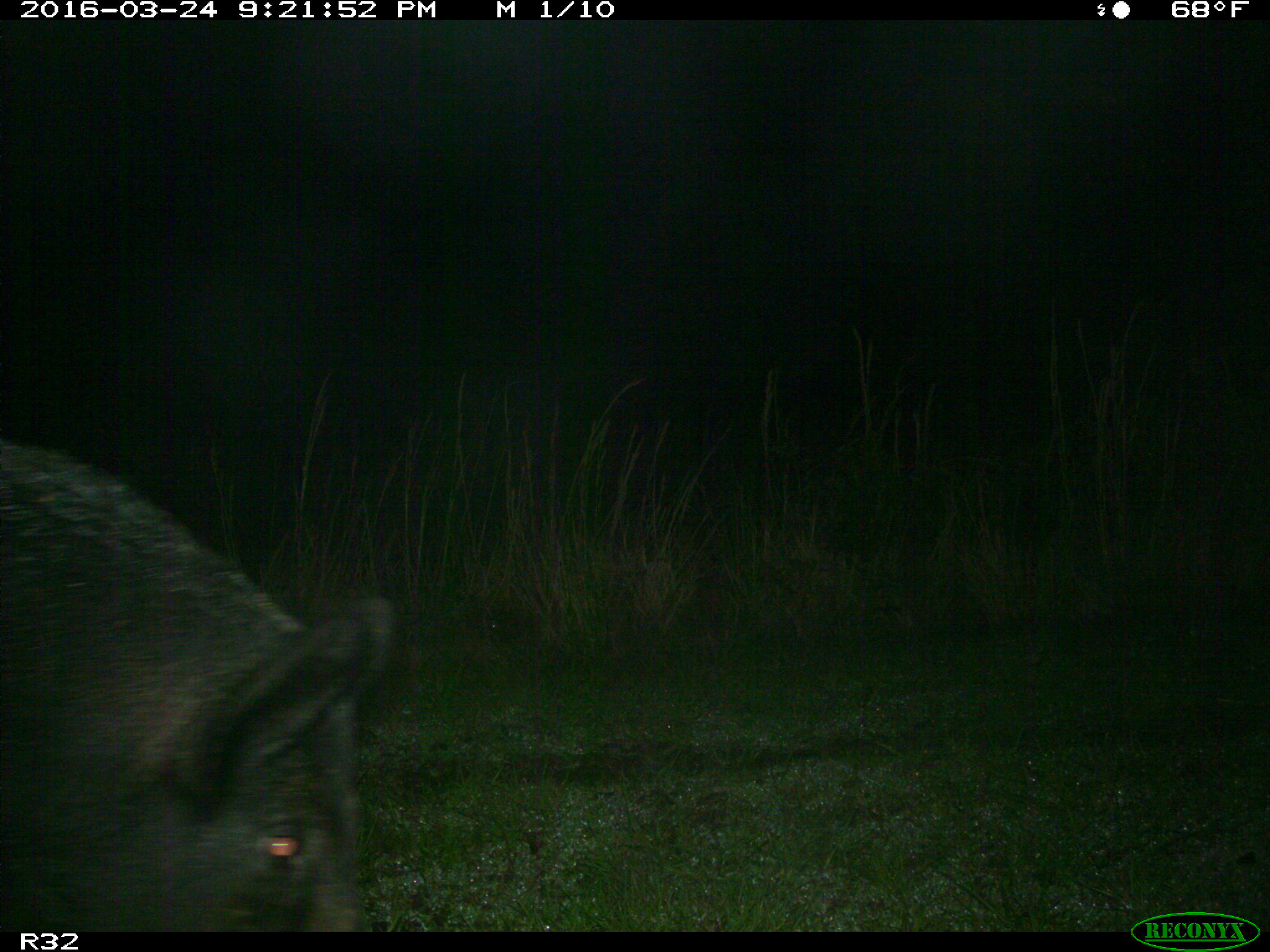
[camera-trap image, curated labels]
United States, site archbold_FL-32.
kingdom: Animalia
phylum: Chordata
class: Mammalia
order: Artiodactyla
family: Suidae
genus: Sus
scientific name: Sus scrofa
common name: wild boar